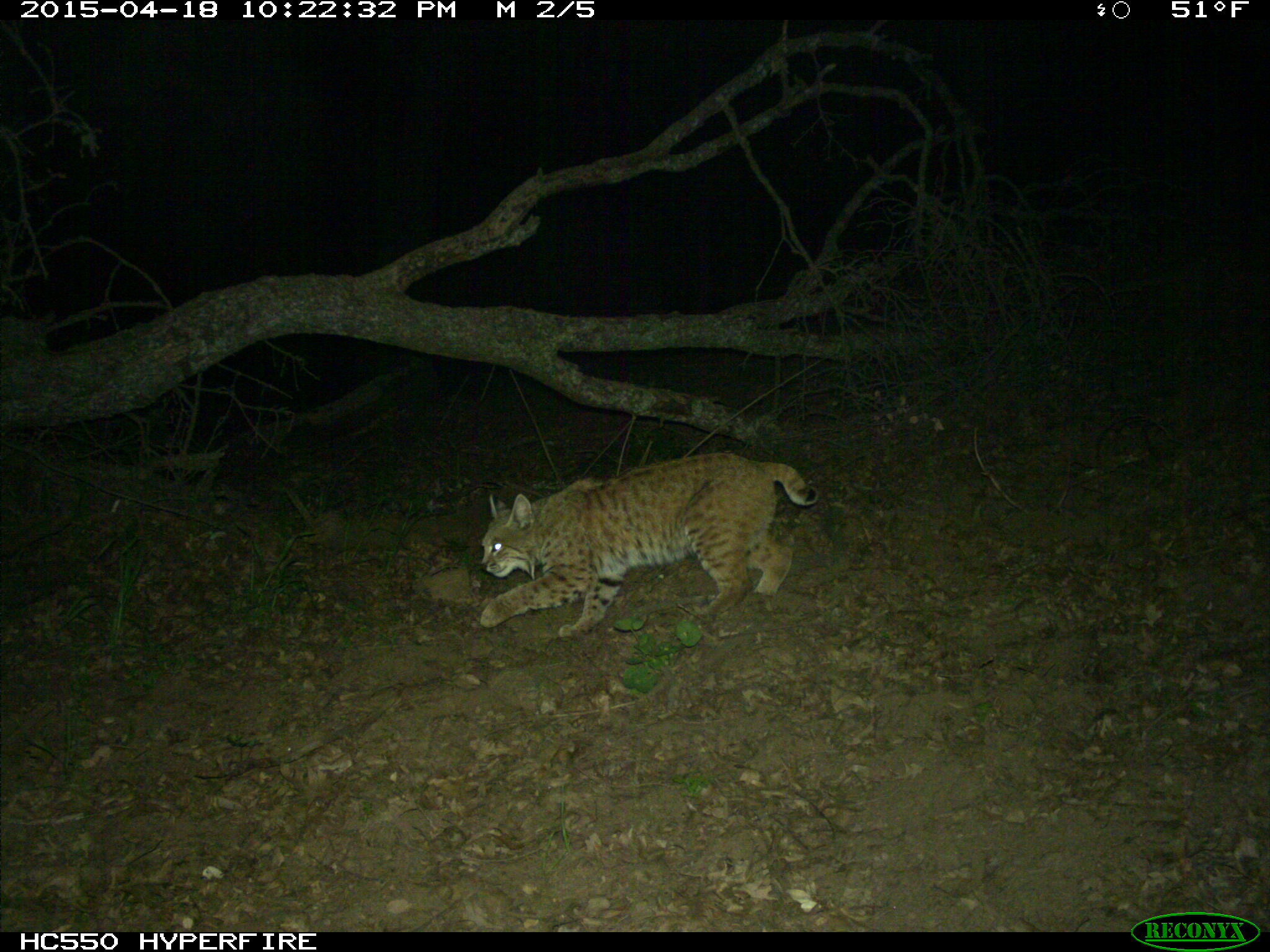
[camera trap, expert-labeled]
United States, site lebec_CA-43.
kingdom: Animalia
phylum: Chordata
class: Mammalia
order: Carnivora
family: Felidae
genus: Lynx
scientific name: Lynx rufus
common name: bobcat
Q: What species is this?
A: Lynx rufus (bobcat).